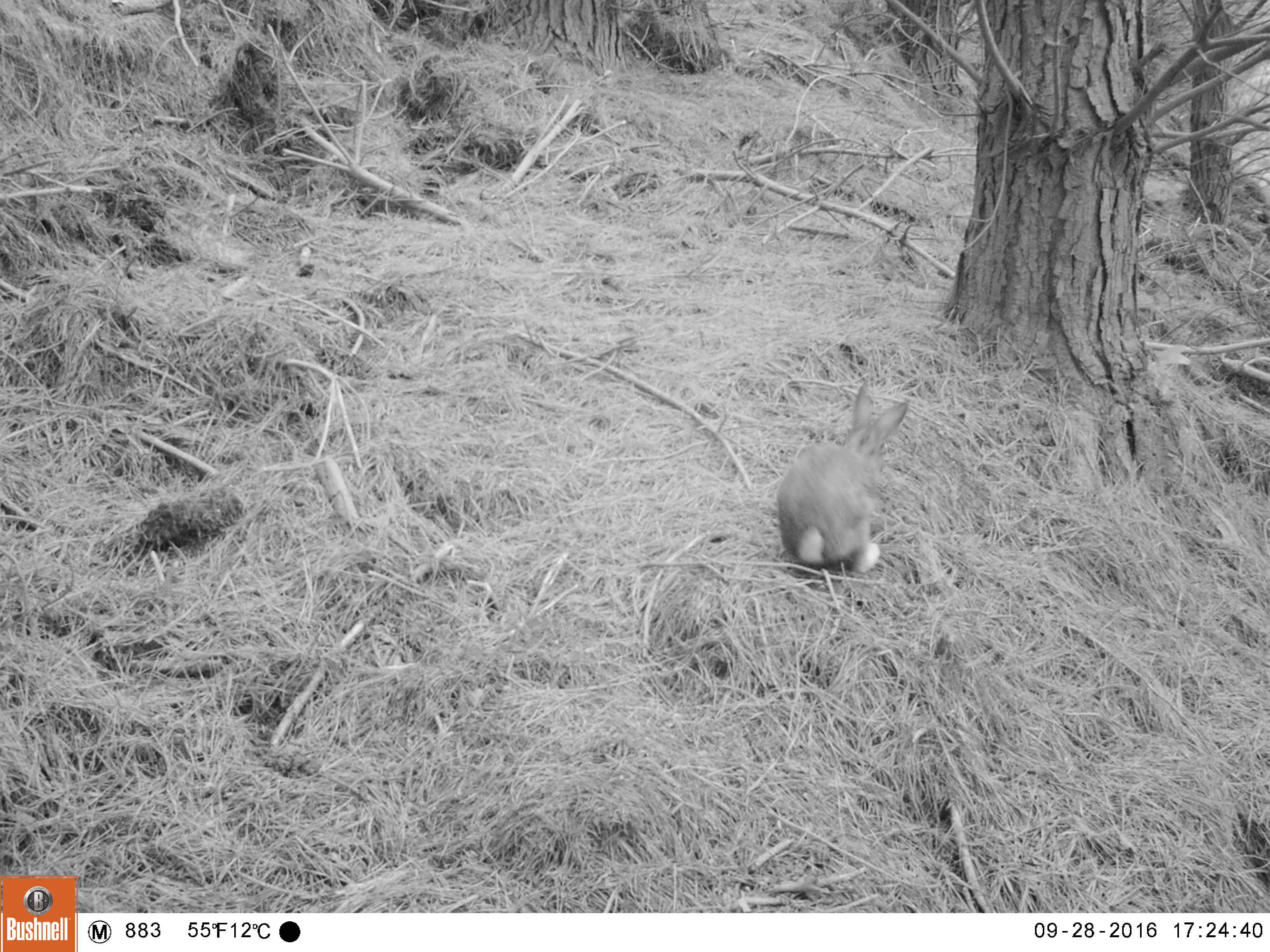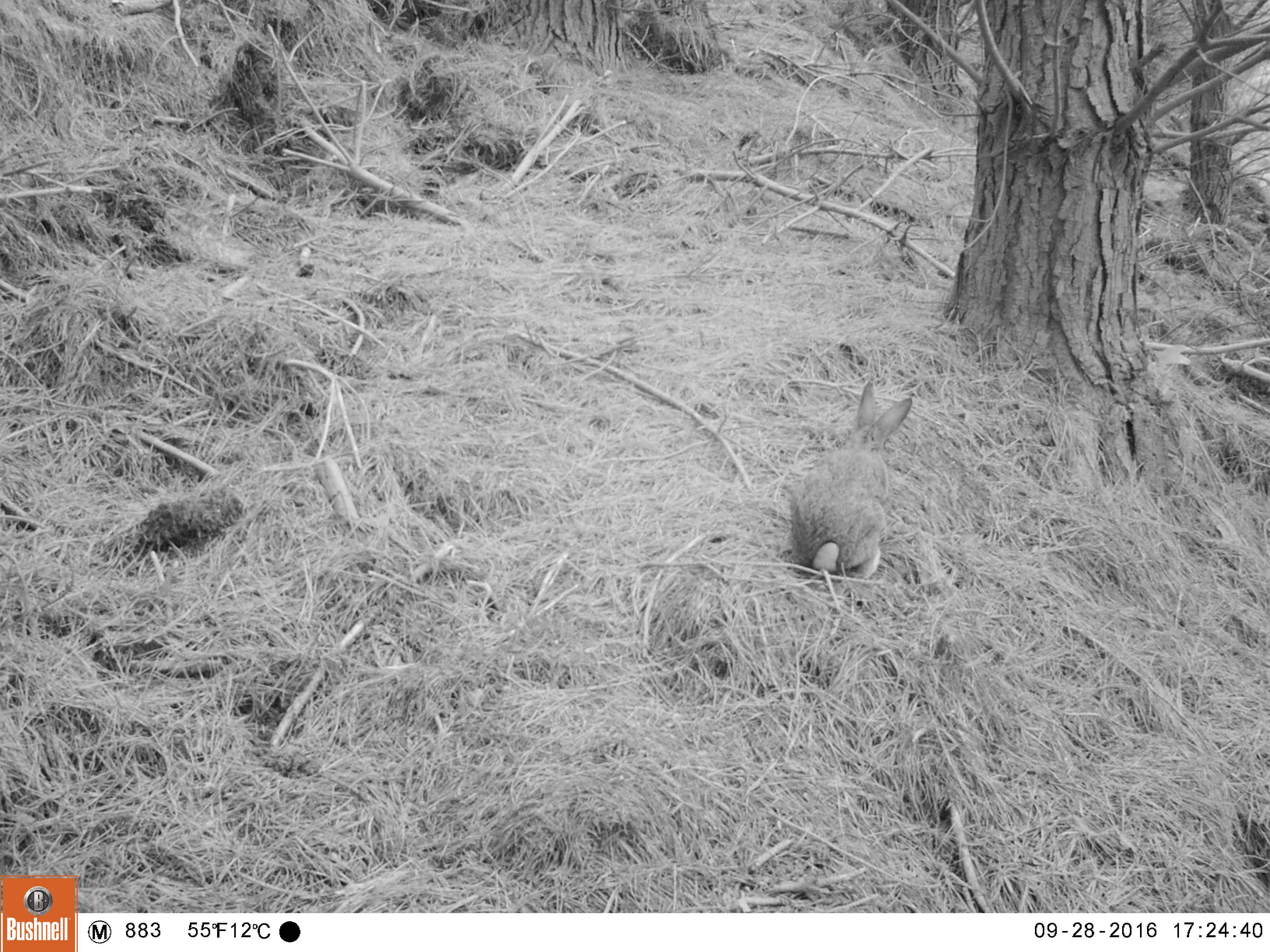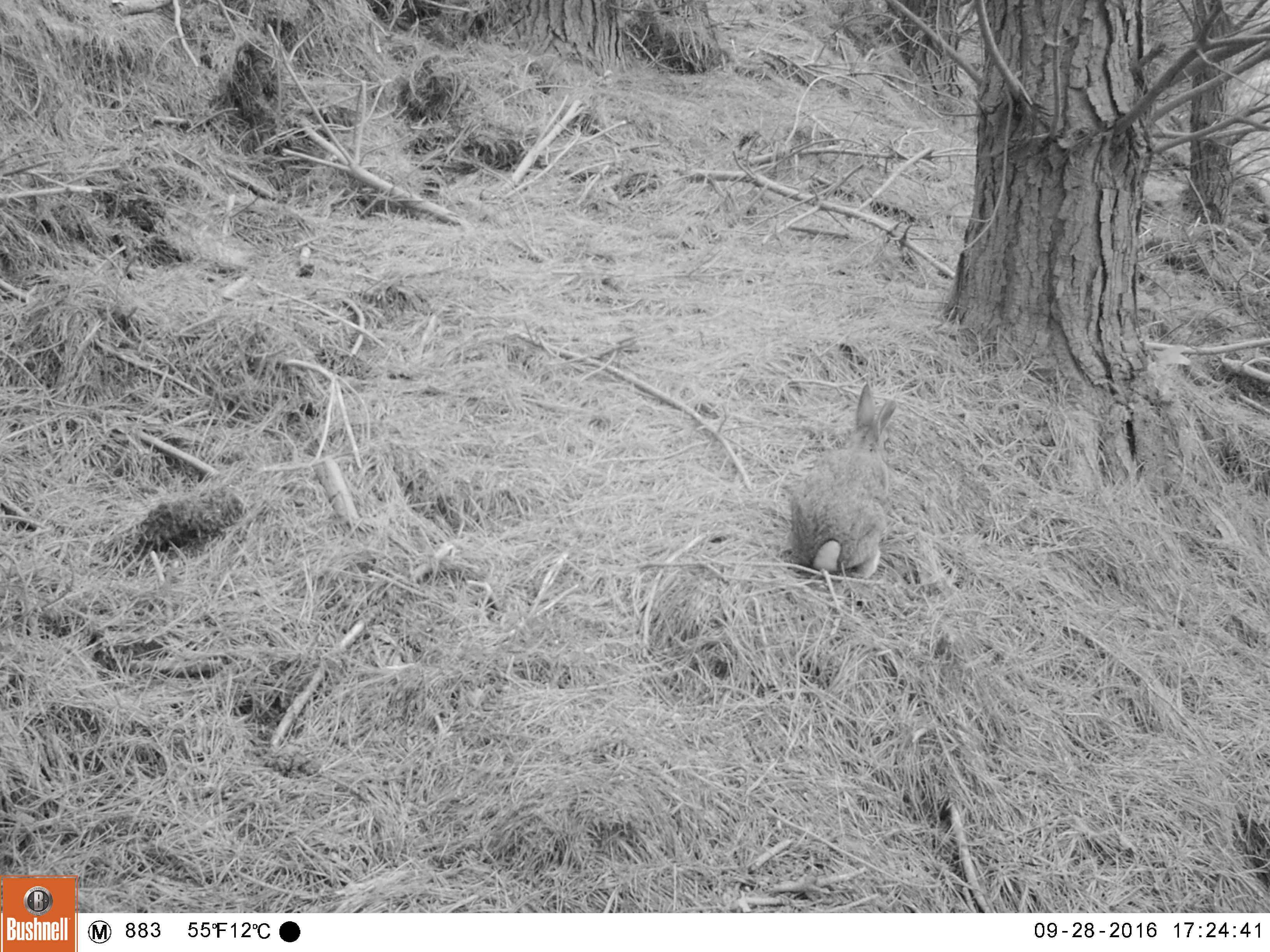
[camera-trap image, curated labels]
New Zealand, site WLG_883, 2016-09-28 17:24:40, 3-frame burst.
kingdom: Animalia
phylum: Chordata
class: Mammalia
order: Lagomorpha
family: Leporidae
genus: Oryctolagus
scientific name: Oryctolagus cuniculus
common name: european rabbit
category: rabbit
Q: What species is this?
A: Rabbit (european rabbit) (Oryctolagus cuniculus).